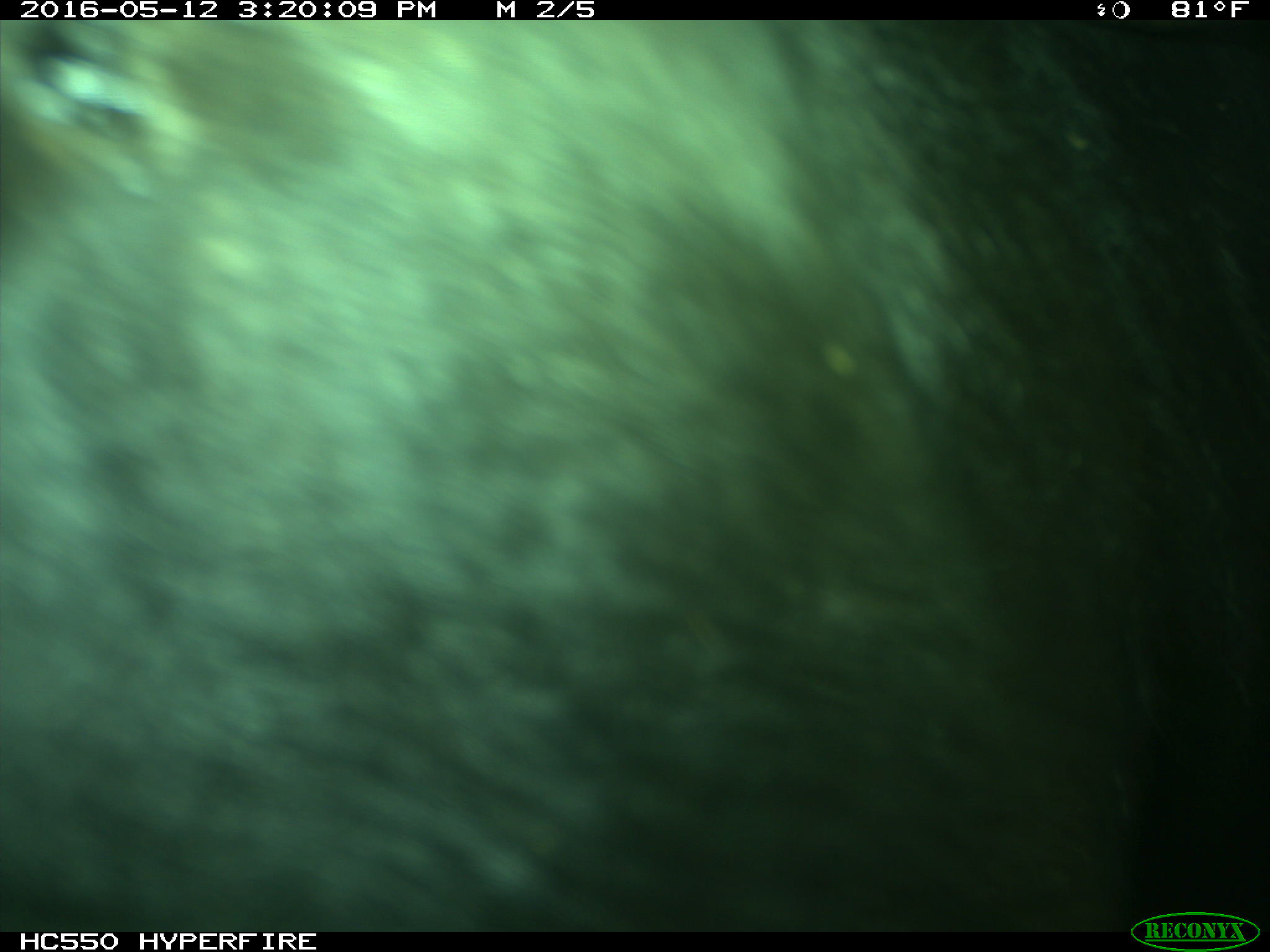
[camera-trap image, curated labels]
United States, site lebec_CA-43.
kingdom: Animalia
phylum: Chordata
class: Mammalia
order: Artiodactyla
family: Bovidae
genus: Bos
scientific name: Bos taurus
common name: domestic cow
Bos taurus (domestic cow).